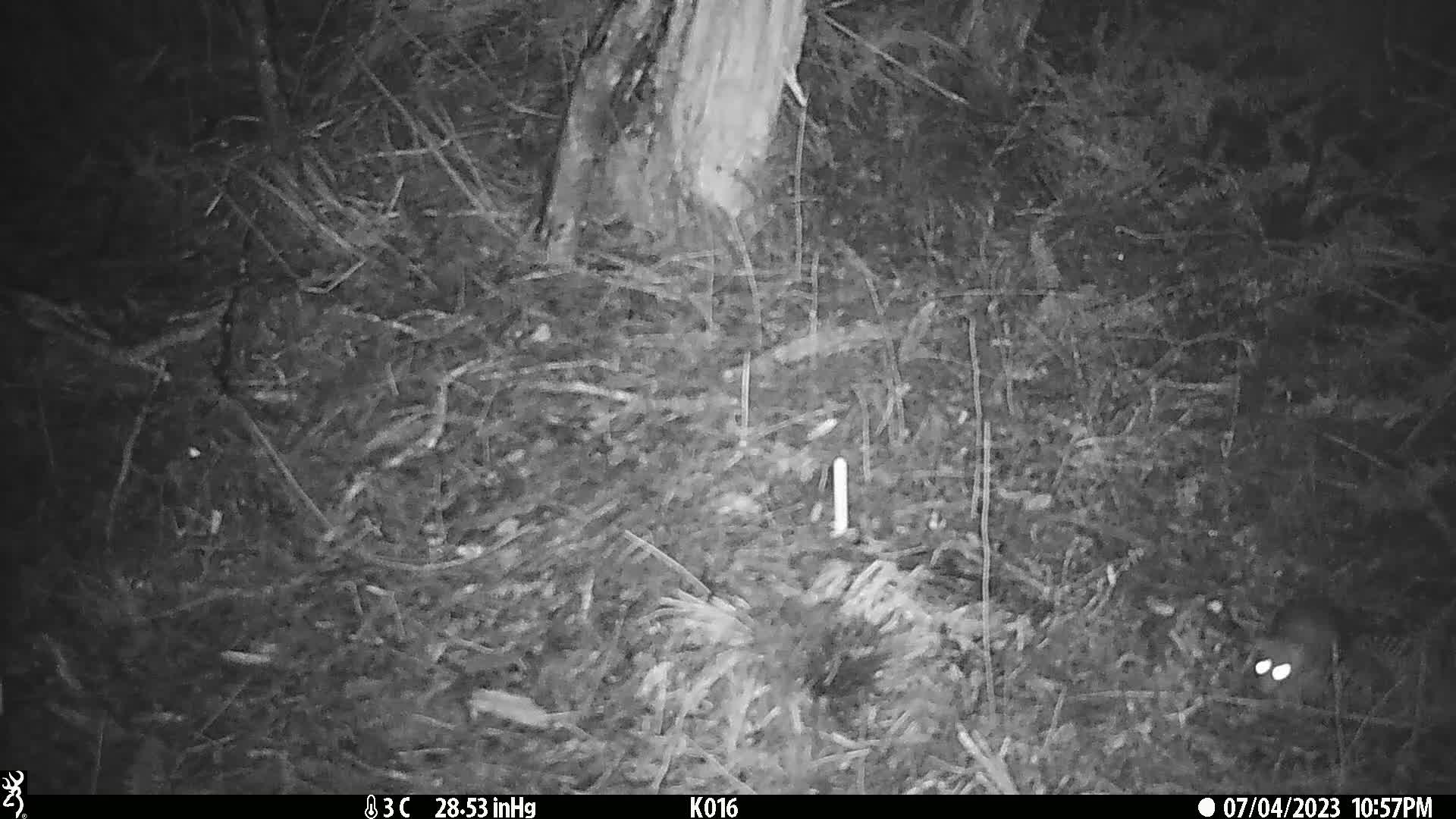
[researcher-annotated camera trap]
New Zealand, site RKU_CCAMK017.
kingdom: Animalia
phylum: Chordata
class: Mammalia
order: Rodentia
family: Muridae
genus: Rattus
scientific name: Rattus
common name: rat